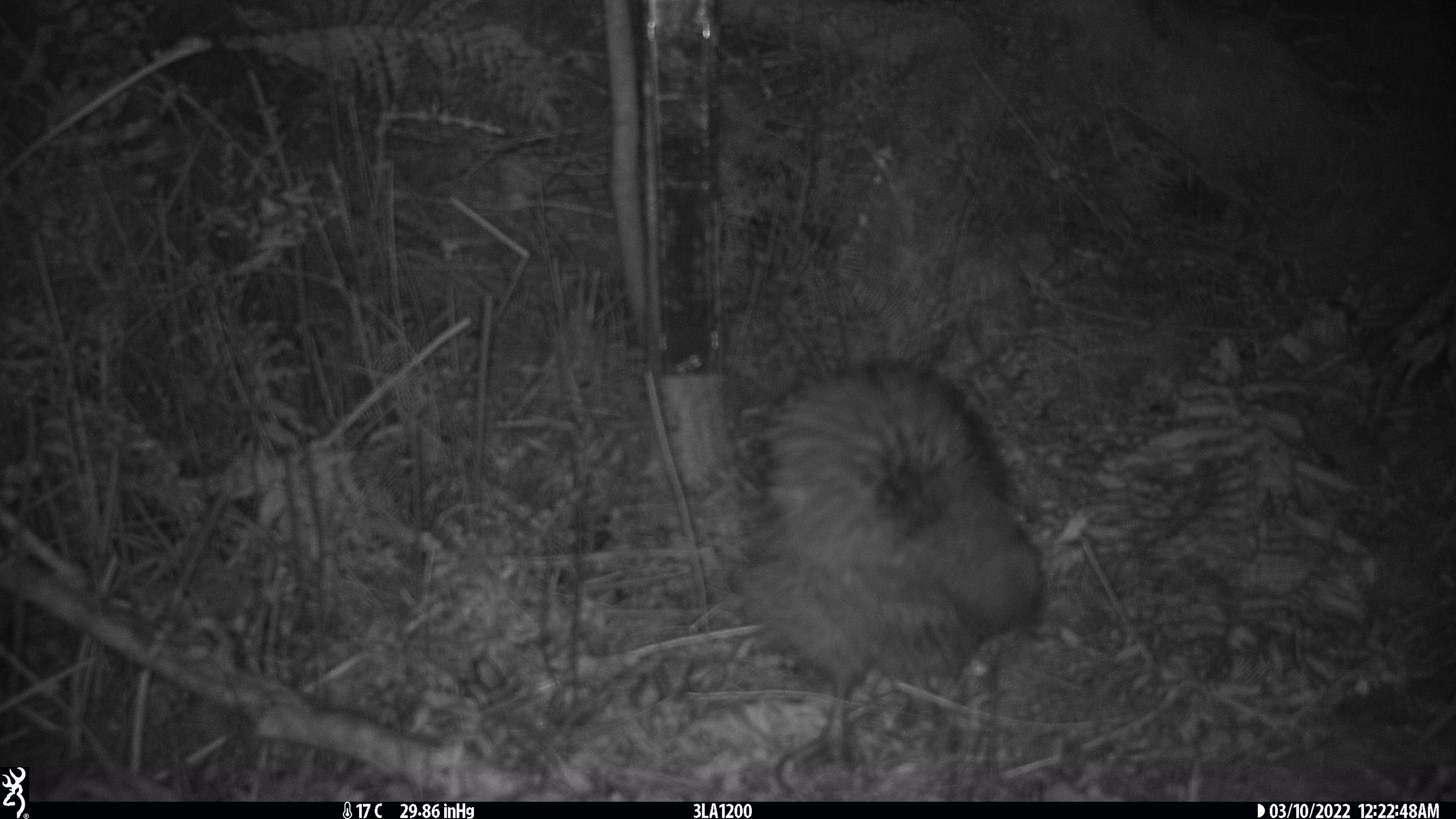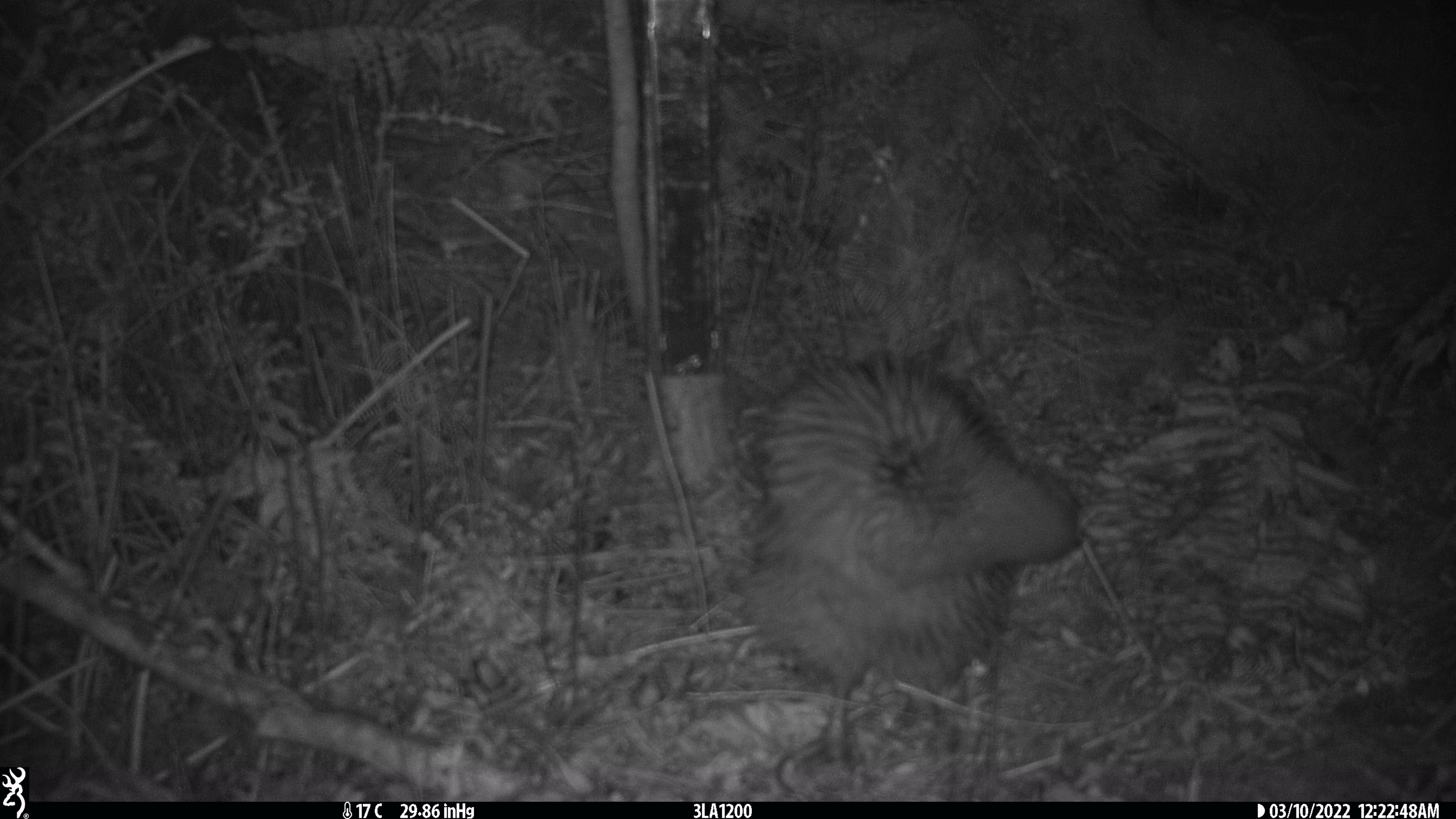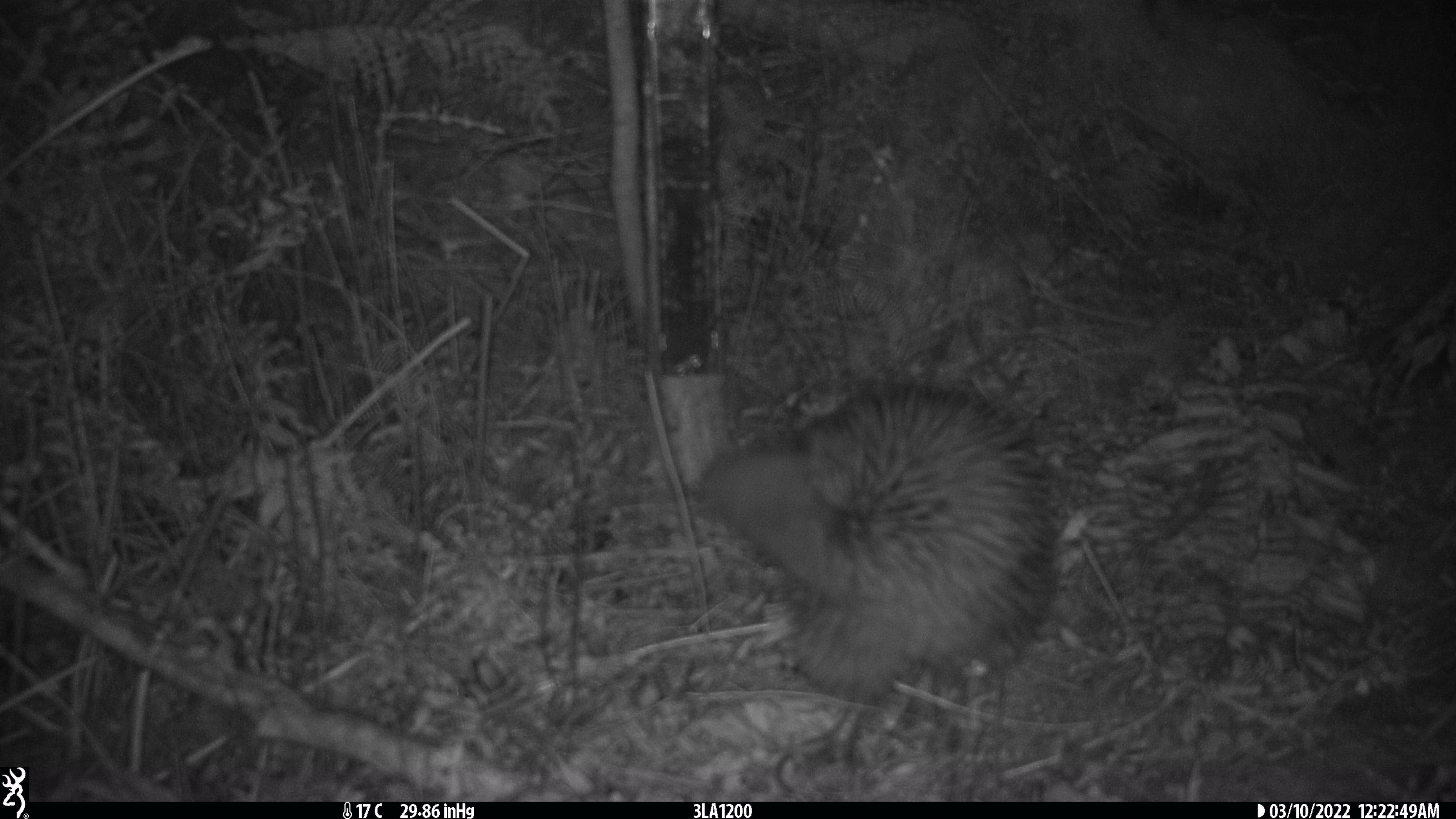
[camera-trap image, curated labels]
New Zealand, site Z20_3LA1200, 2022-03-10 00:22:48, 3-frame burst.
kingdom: Animalia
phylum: Chordata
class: Aves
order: Apterygiformes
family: Apterygidae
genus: Apteryx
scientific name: Apteryx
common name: kiwi